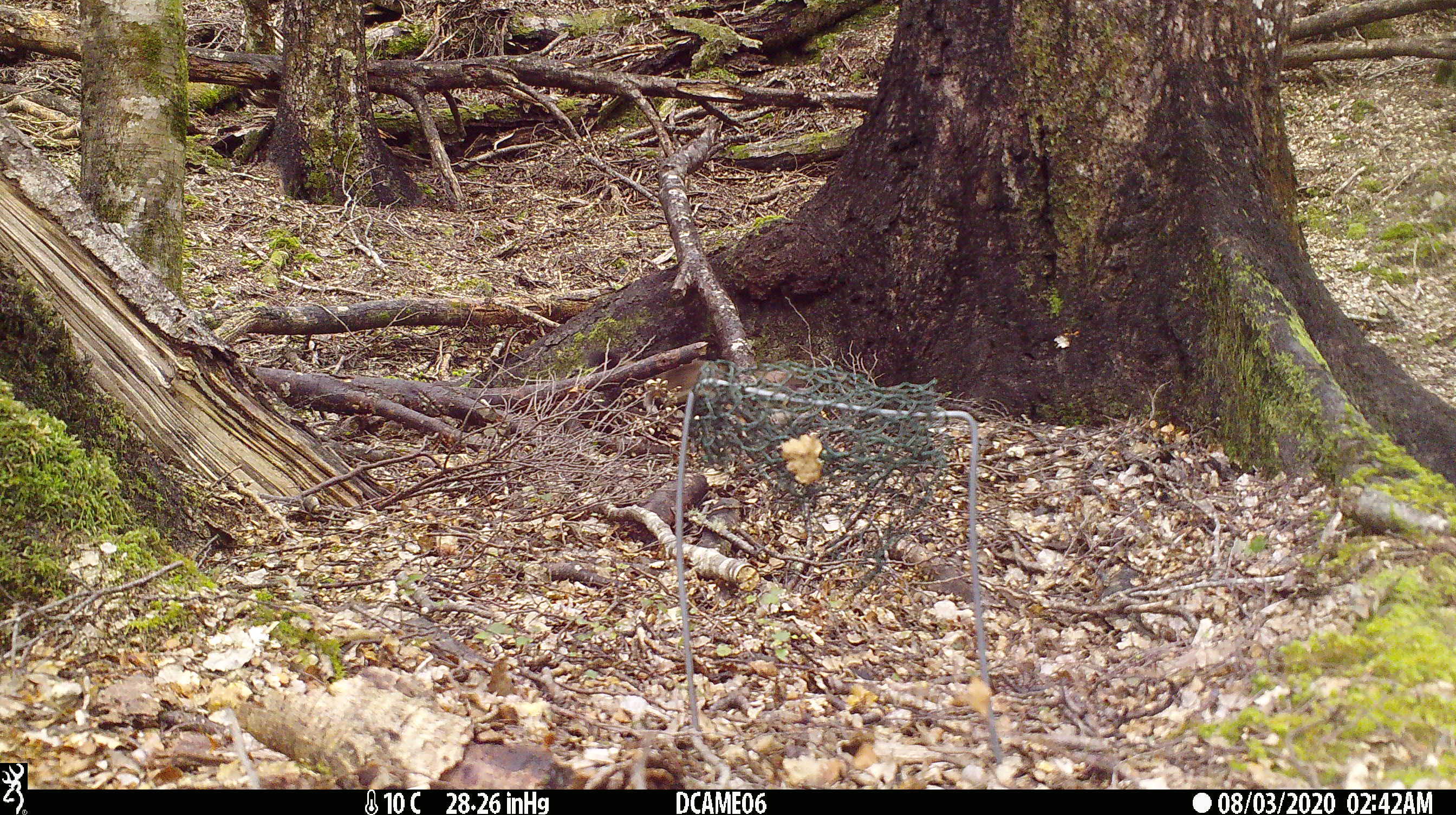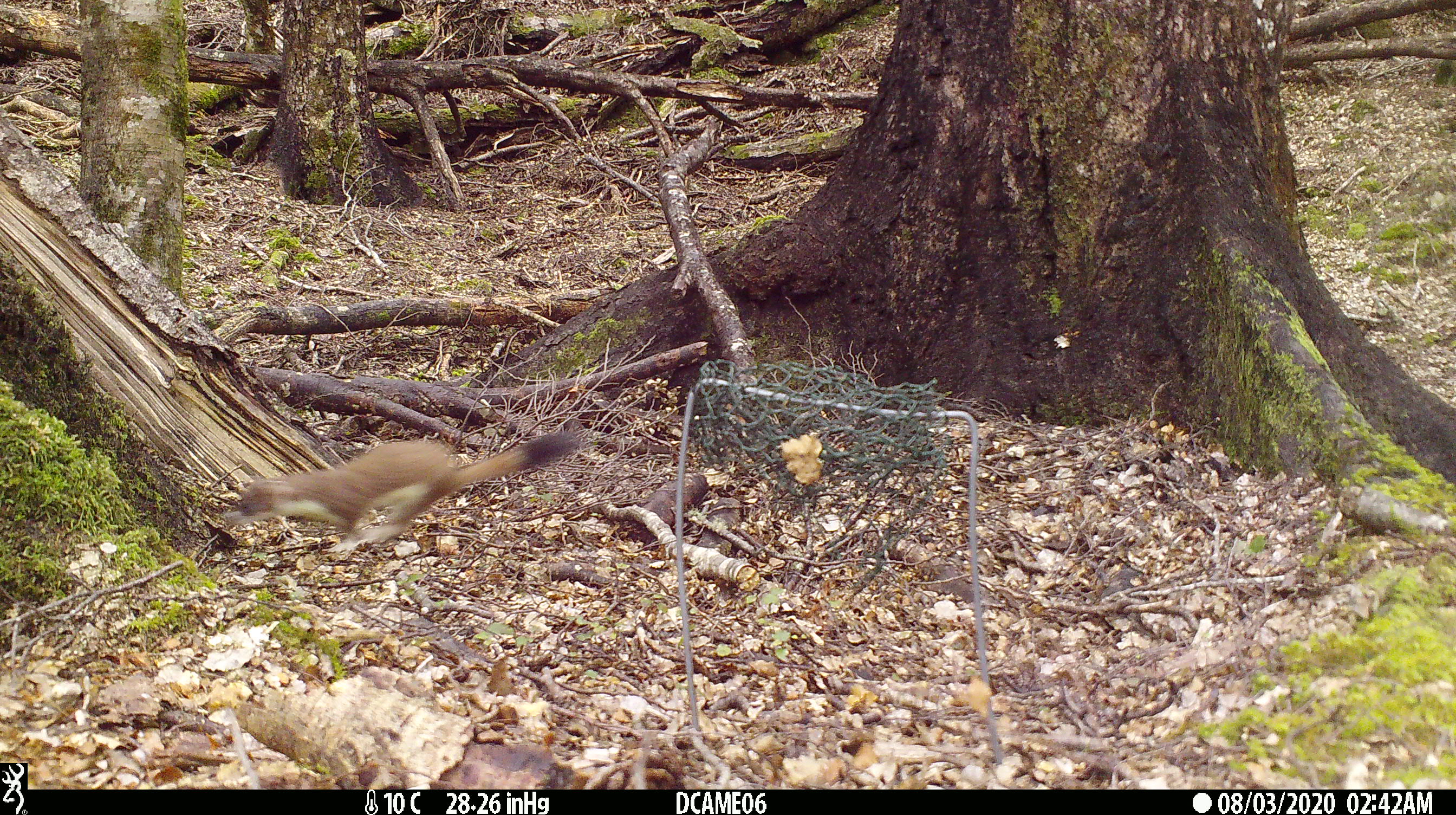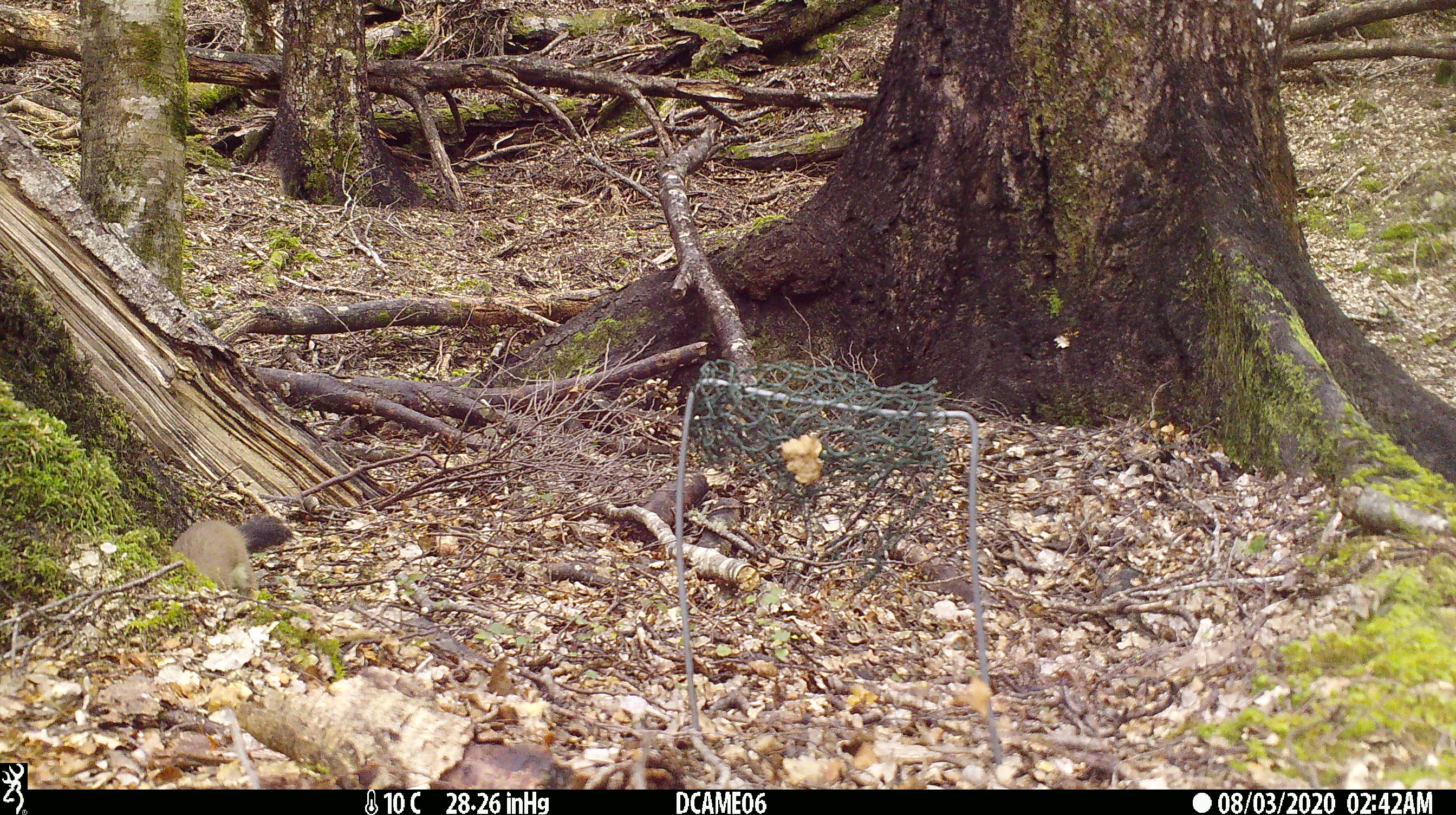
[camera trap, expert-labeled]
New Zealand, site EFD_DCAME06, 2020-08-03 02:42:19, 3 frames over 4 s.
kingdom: Animalia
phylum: Chordata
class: Mammalia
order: Carnivora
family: Mustelidae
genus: Mustela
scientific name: Mustela erminea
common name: stoat